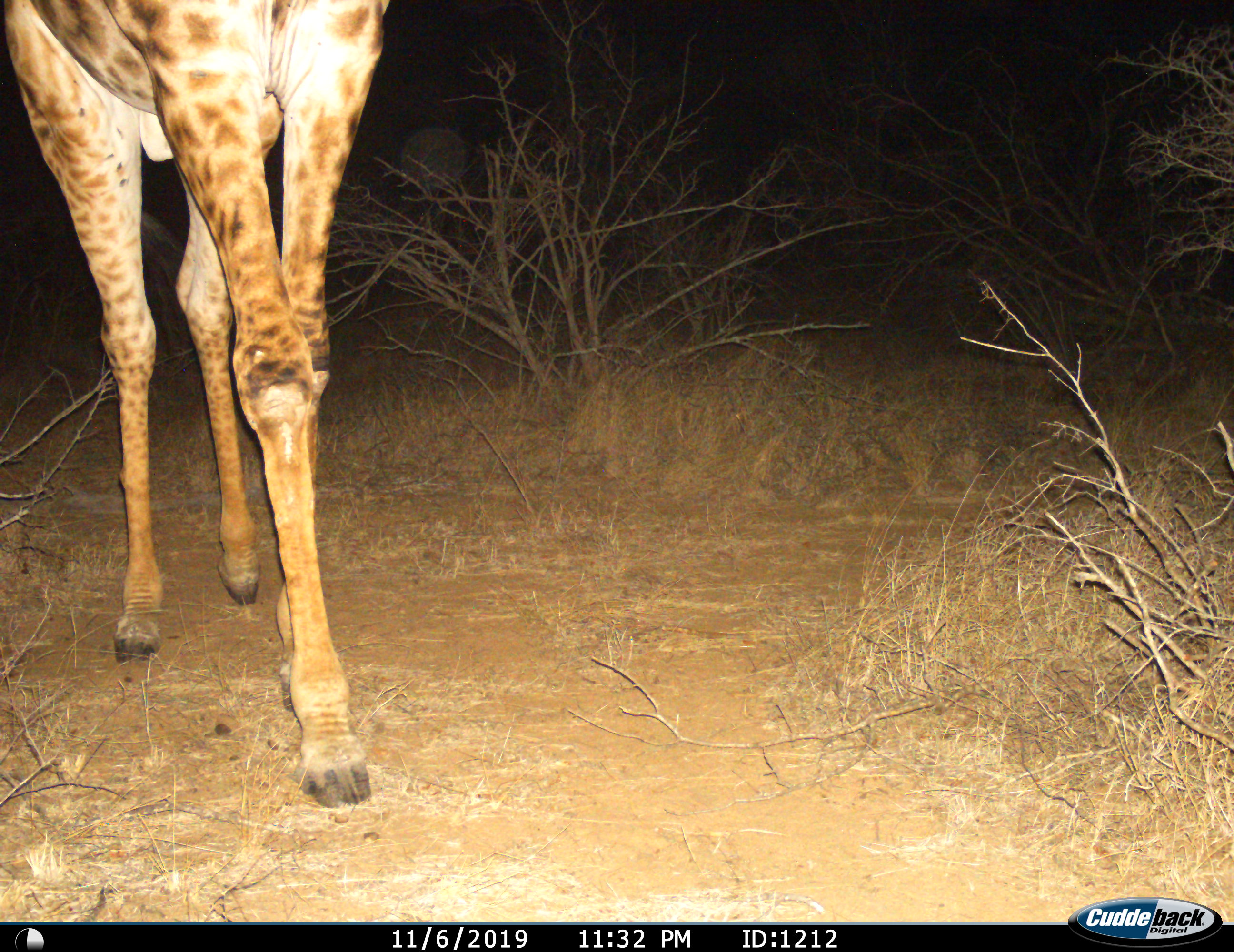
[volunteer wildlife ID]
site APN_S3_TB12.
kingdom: Animalia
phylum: Chordata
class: Mammalia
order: Artiodactyla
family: Giraffidae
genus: Giraffa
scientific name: Giraffa camelopardalis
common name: giraffe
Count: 1.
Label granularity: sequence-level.